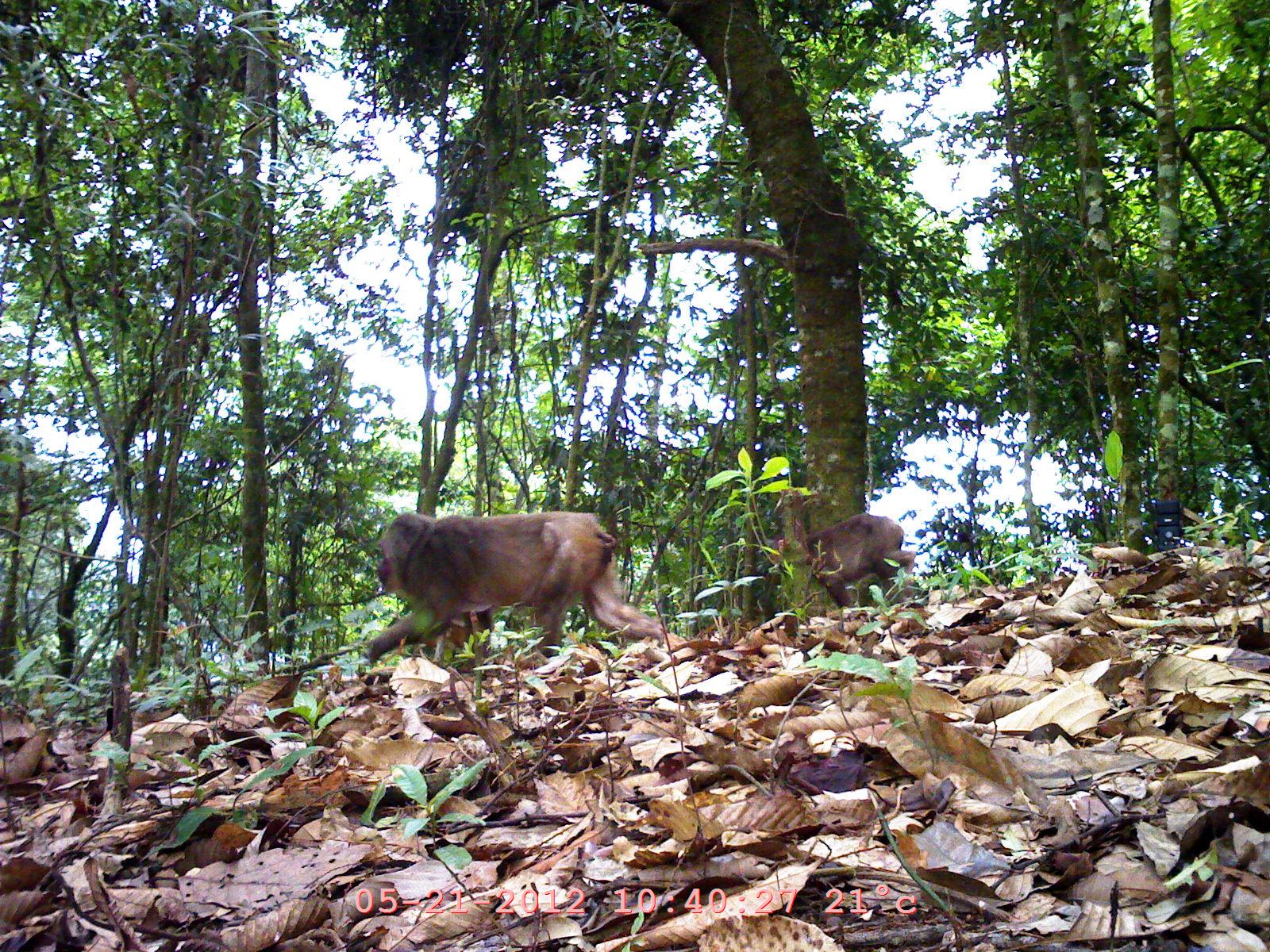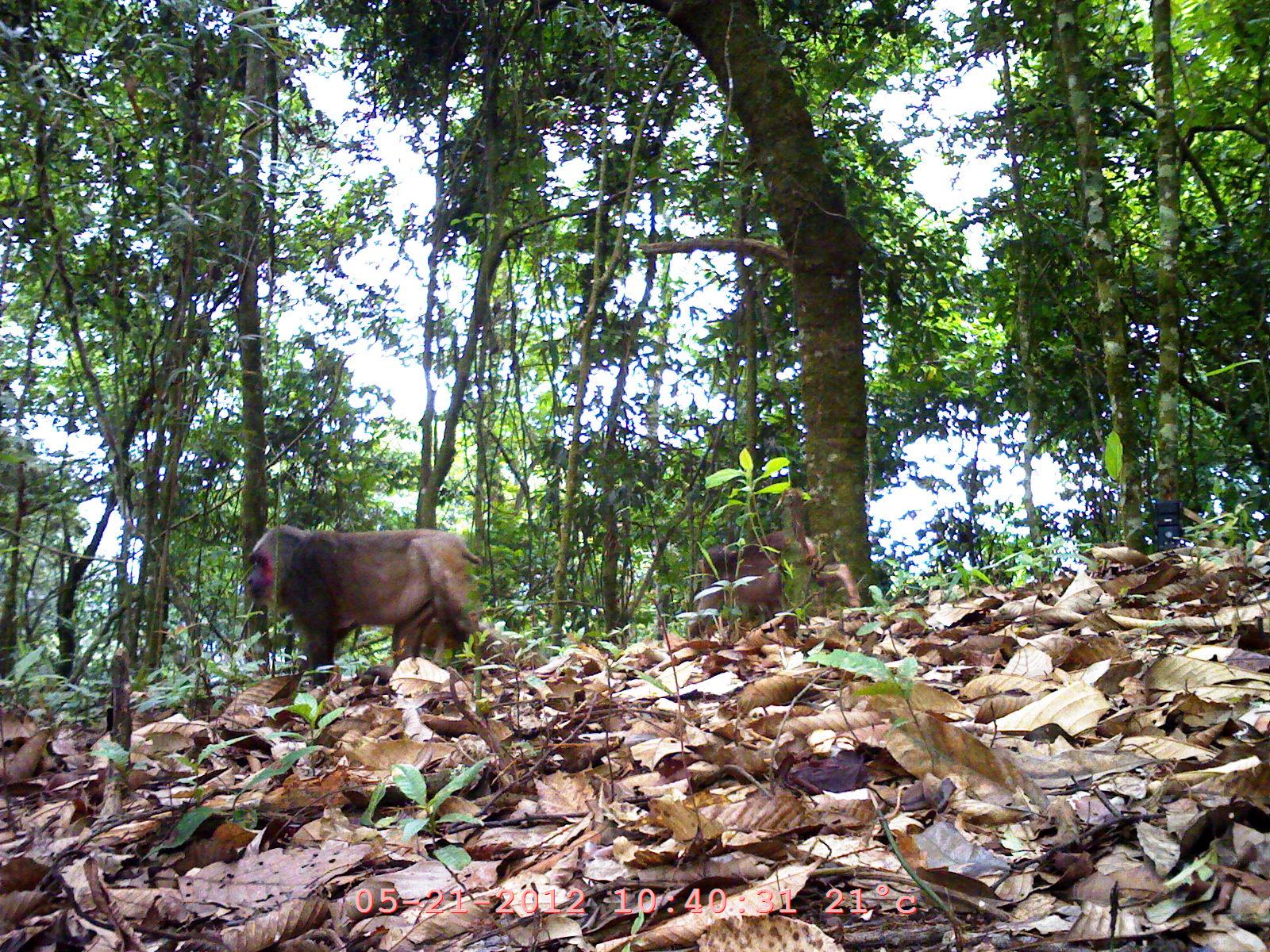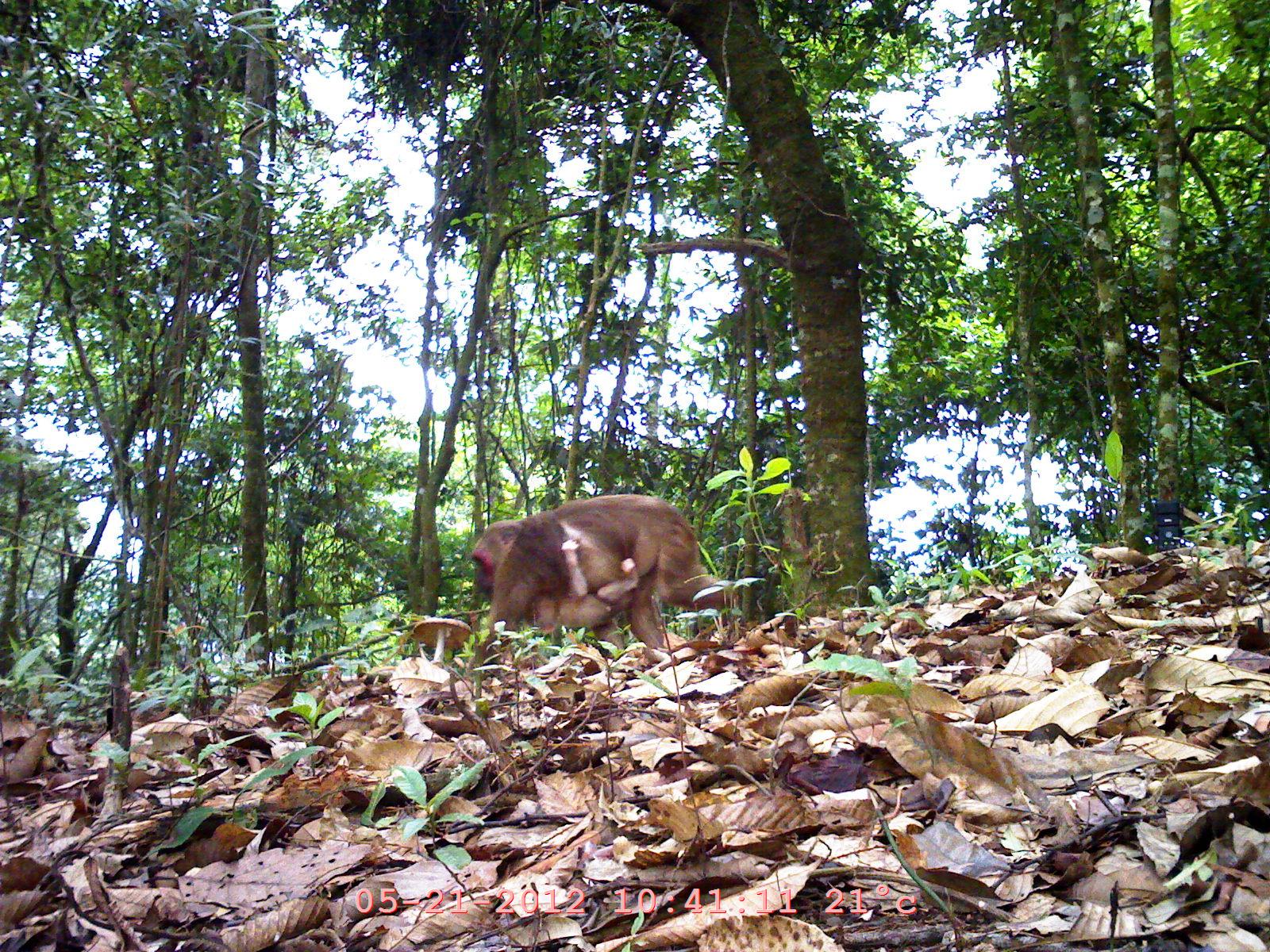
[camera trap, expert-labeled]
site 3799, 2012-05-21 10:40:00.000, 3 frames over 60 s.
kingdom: Animalia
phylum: Chordata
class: Mammalia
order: Primates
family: Cercopithecidae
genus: Macaca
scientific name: Macaca arctoides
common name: stump-tailed macaque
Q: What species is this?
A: Macaca arctoides (stump-tailed macaque).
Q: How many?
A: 2.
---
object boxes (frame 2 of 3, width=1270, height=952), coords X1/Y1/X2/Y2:
macaca arctoides: 241/520/516/691; 686/486/862/637